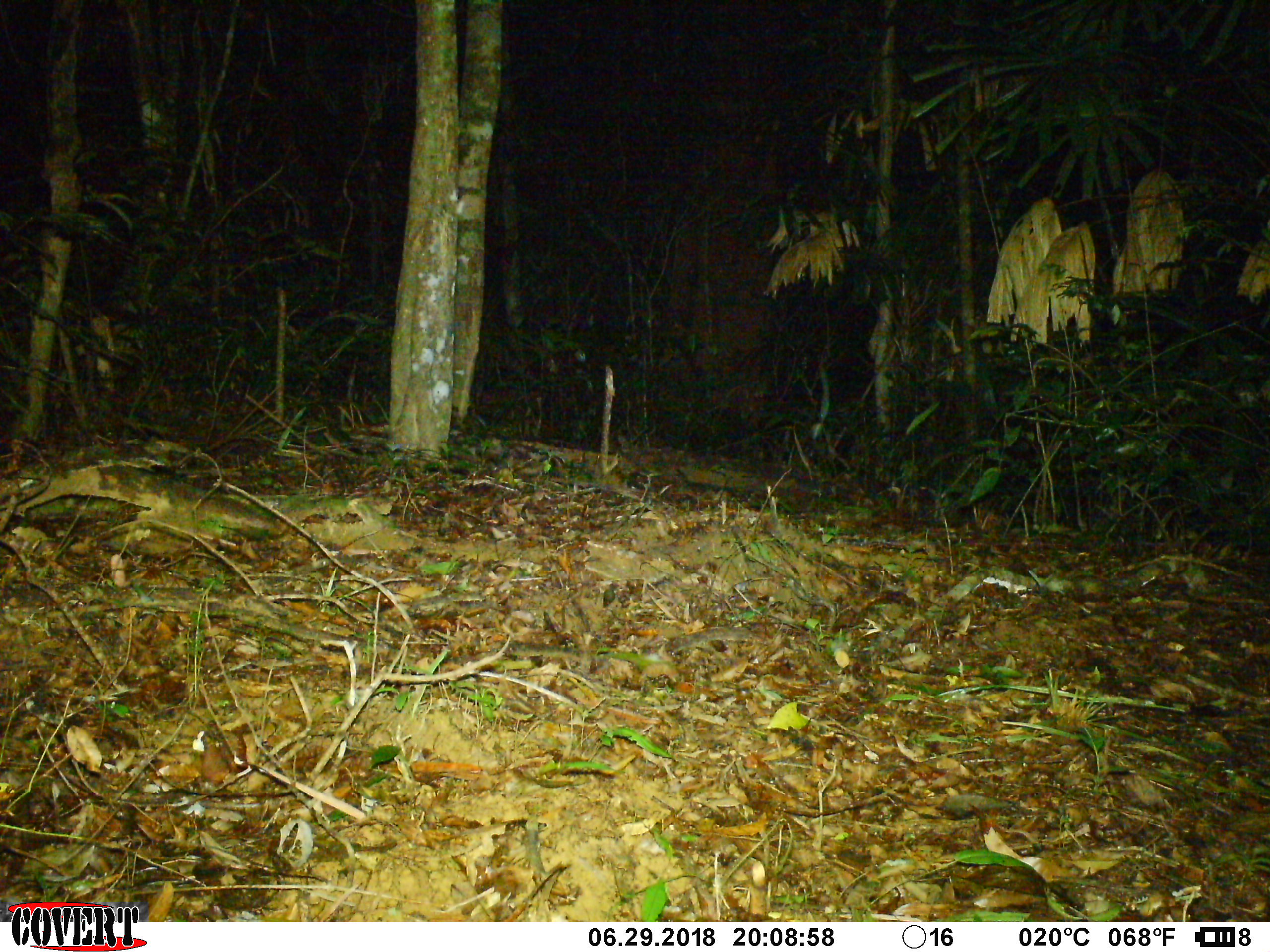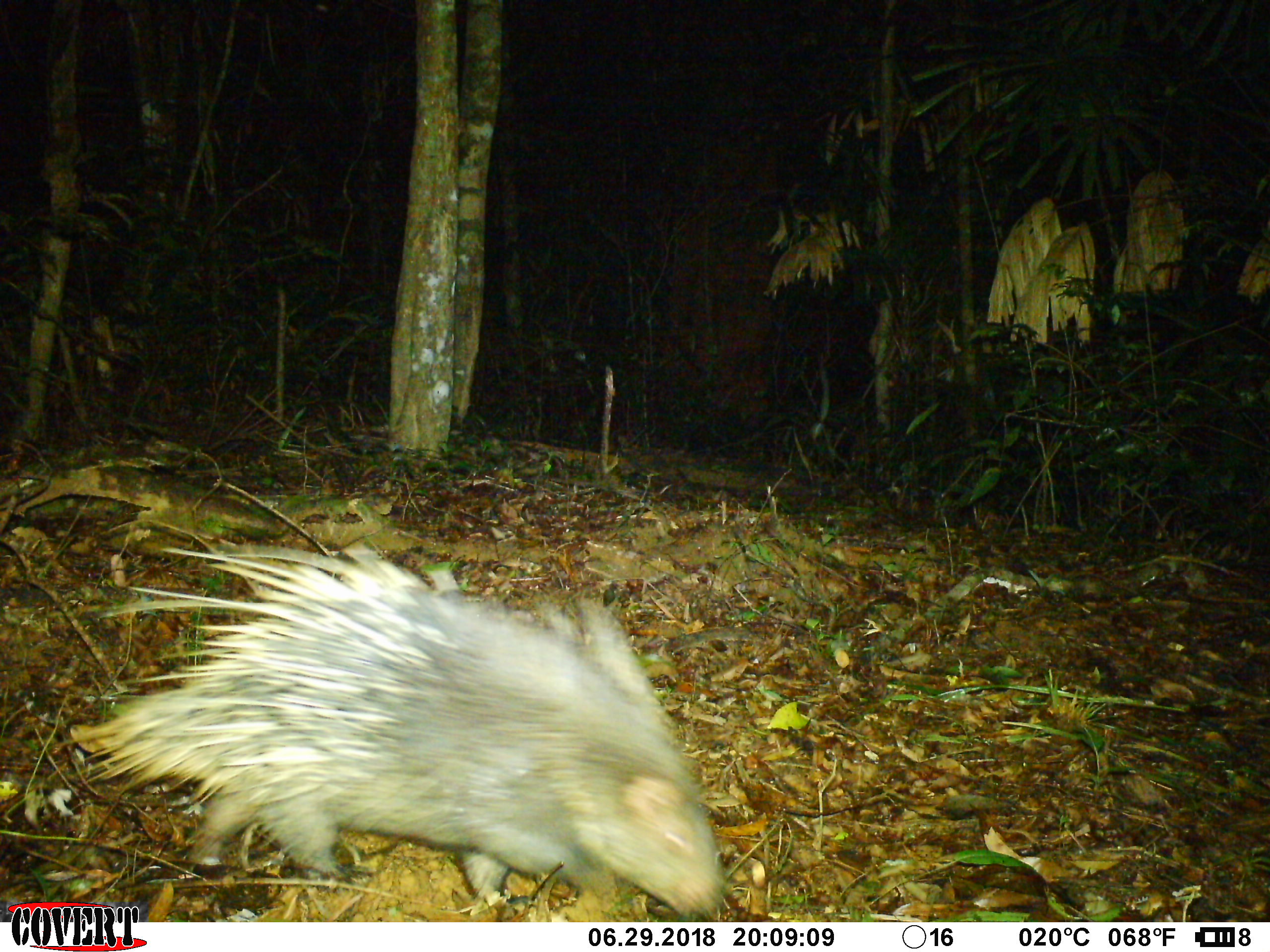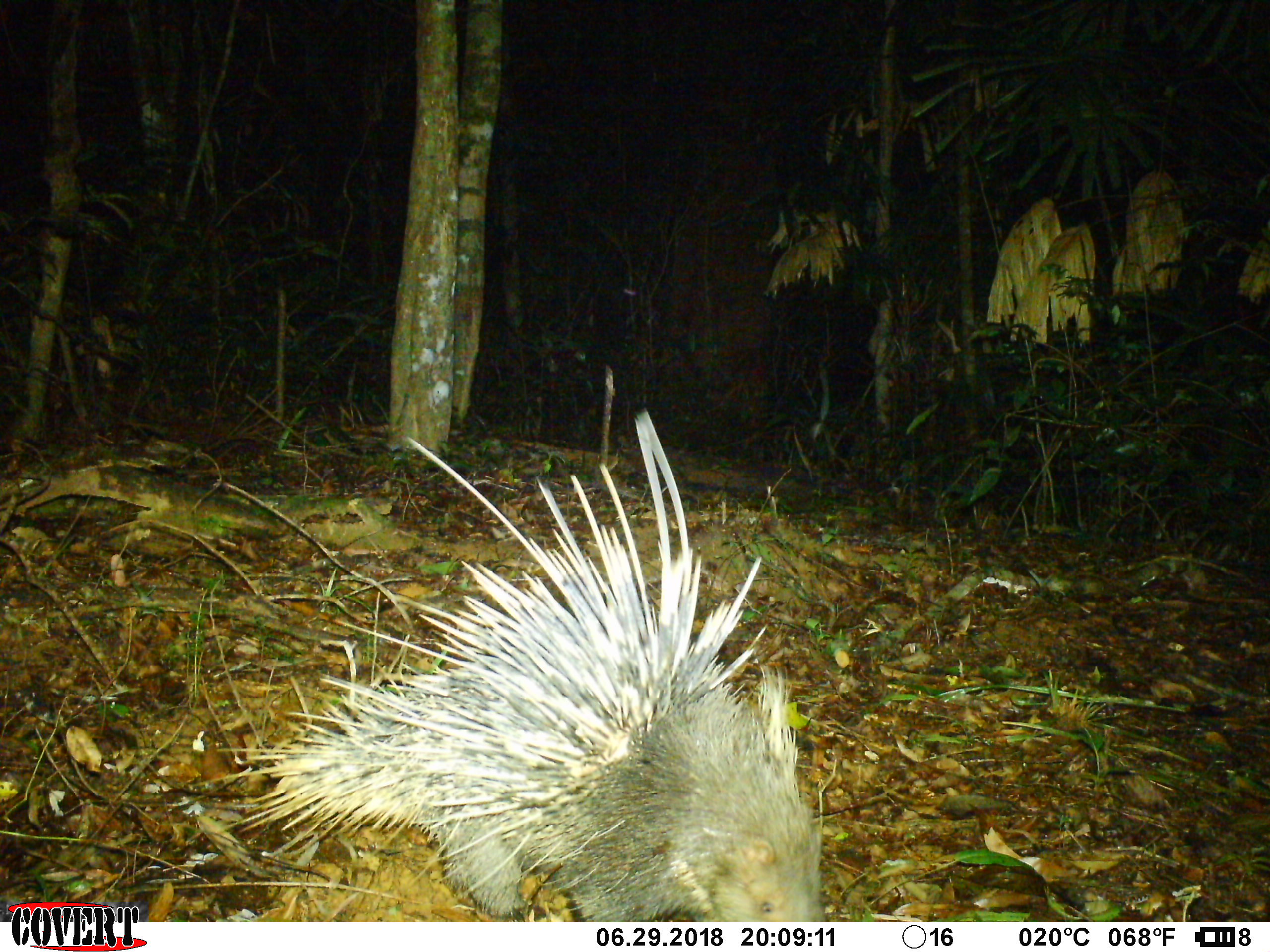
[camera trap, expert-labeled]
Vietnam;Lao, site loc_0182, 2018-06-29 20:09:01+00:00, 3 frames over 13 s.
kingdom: Animalia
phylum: Chordata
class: Mammalia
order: Rodentia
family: Hystricidae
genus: Hystrix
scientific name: Hystrix brachyura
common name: malayan porcupine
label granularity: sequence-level